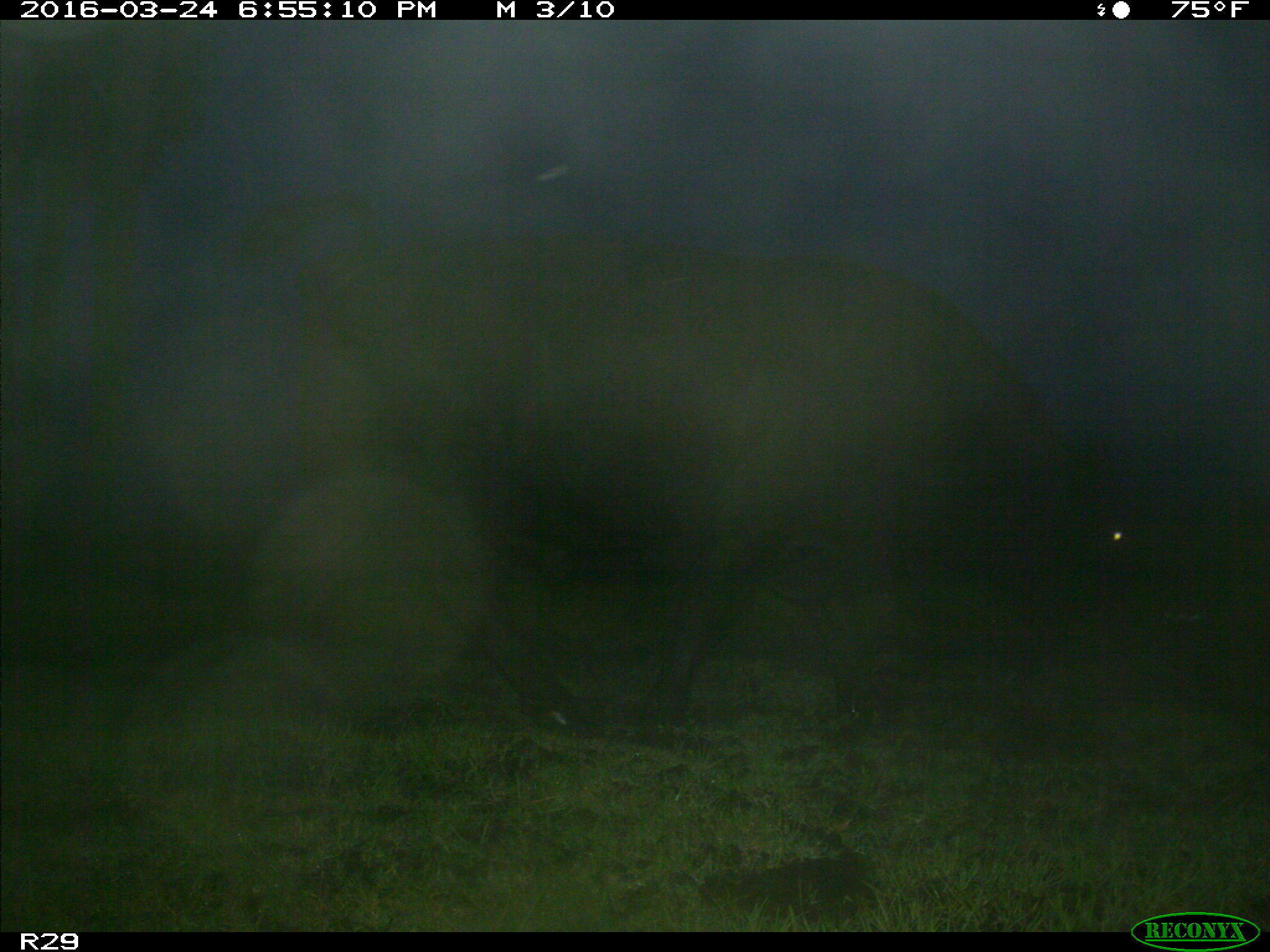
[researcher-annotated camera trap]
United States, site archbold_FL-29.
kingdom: Animalia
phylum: Chordata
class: Mammalia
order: Artiodactyla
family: Bovidae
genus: Bos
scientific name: Bos taurus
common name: domestic cow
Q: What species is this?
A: Bos taurus (domestic cow).